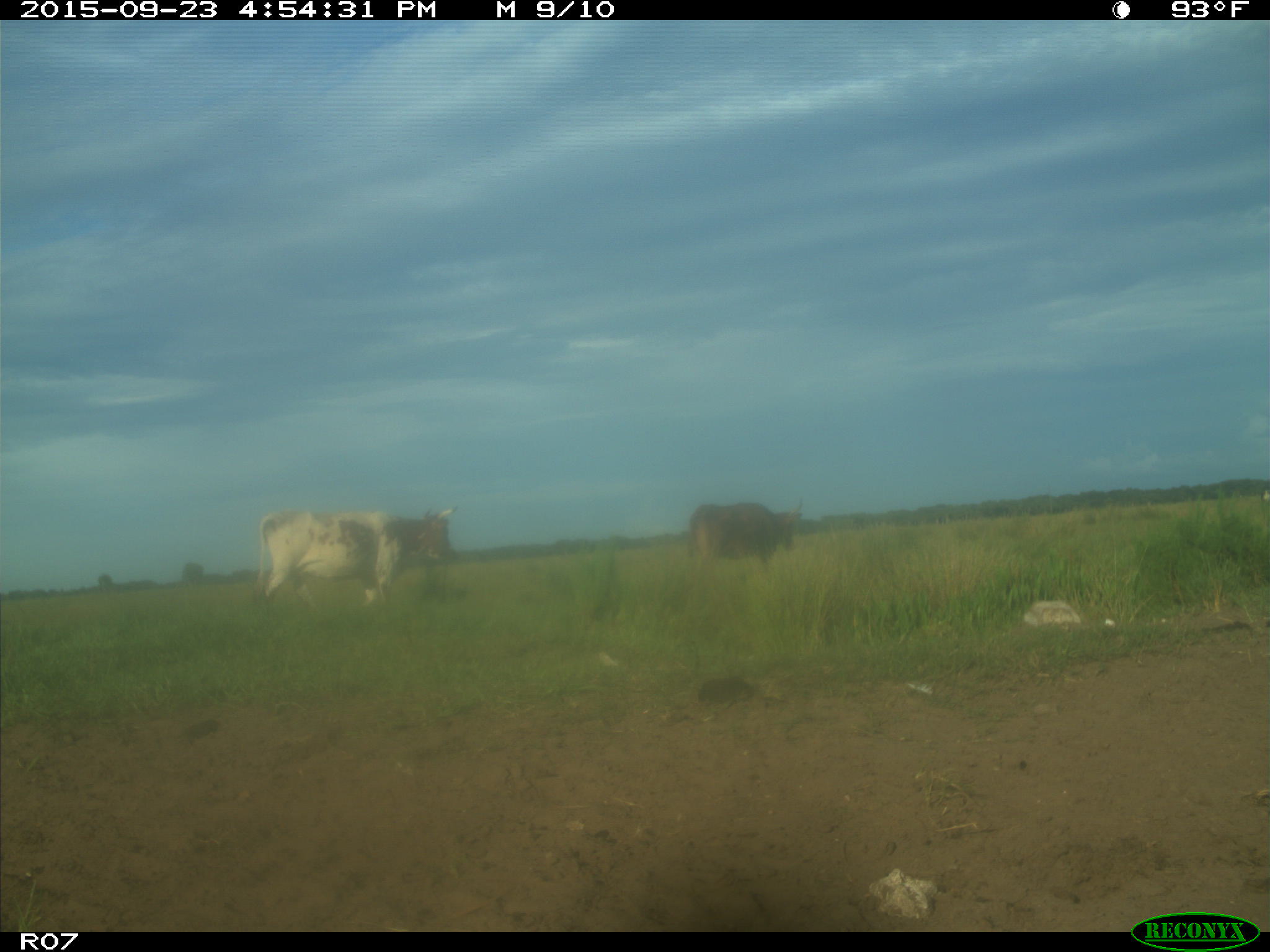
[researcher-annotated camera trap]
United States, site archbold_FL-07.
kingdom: Animalia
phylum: Chordata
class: Mammalia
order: Artiodactyla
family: Bovidae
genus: Bos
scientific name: Bos taurus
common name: domestic cow